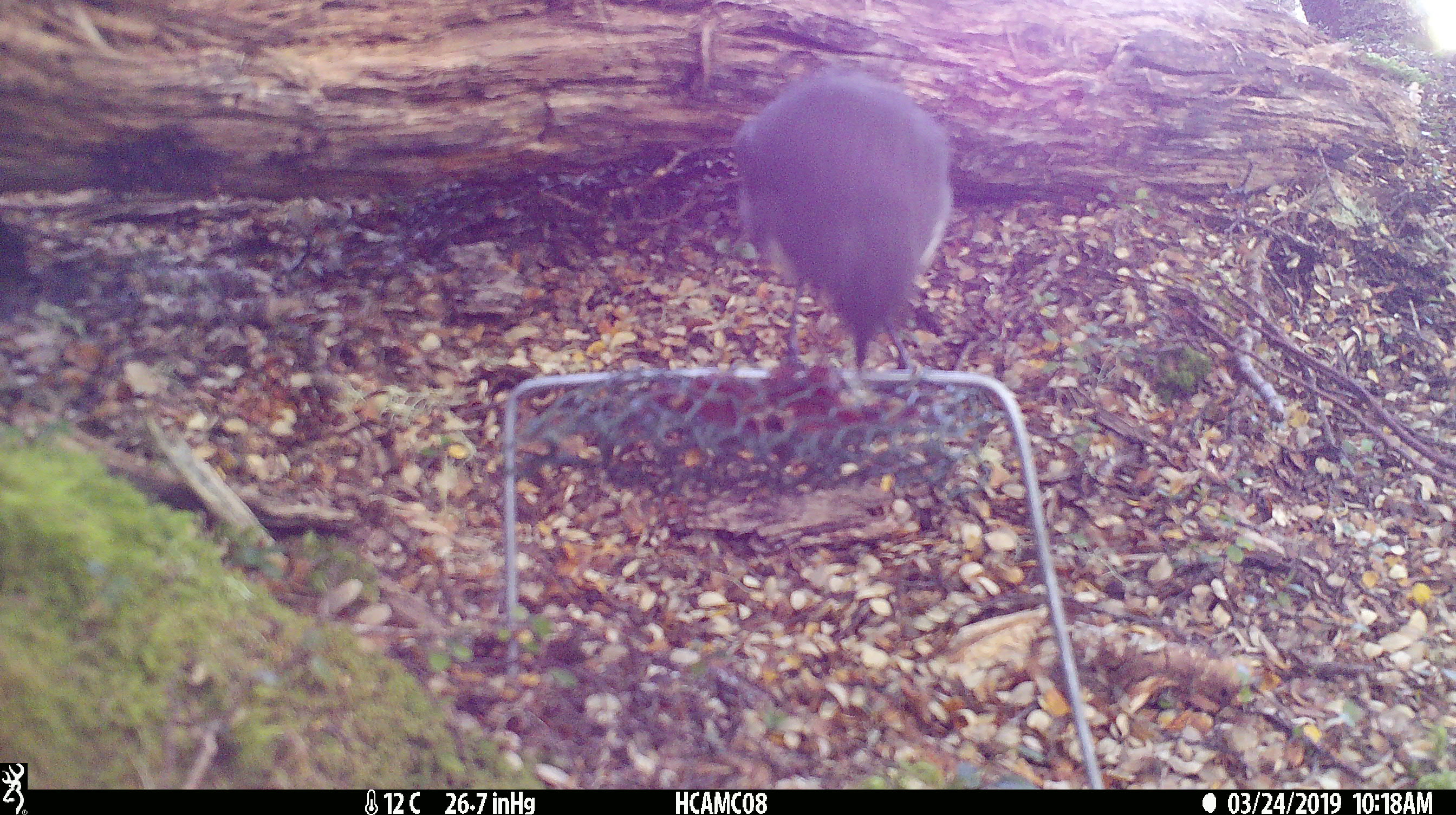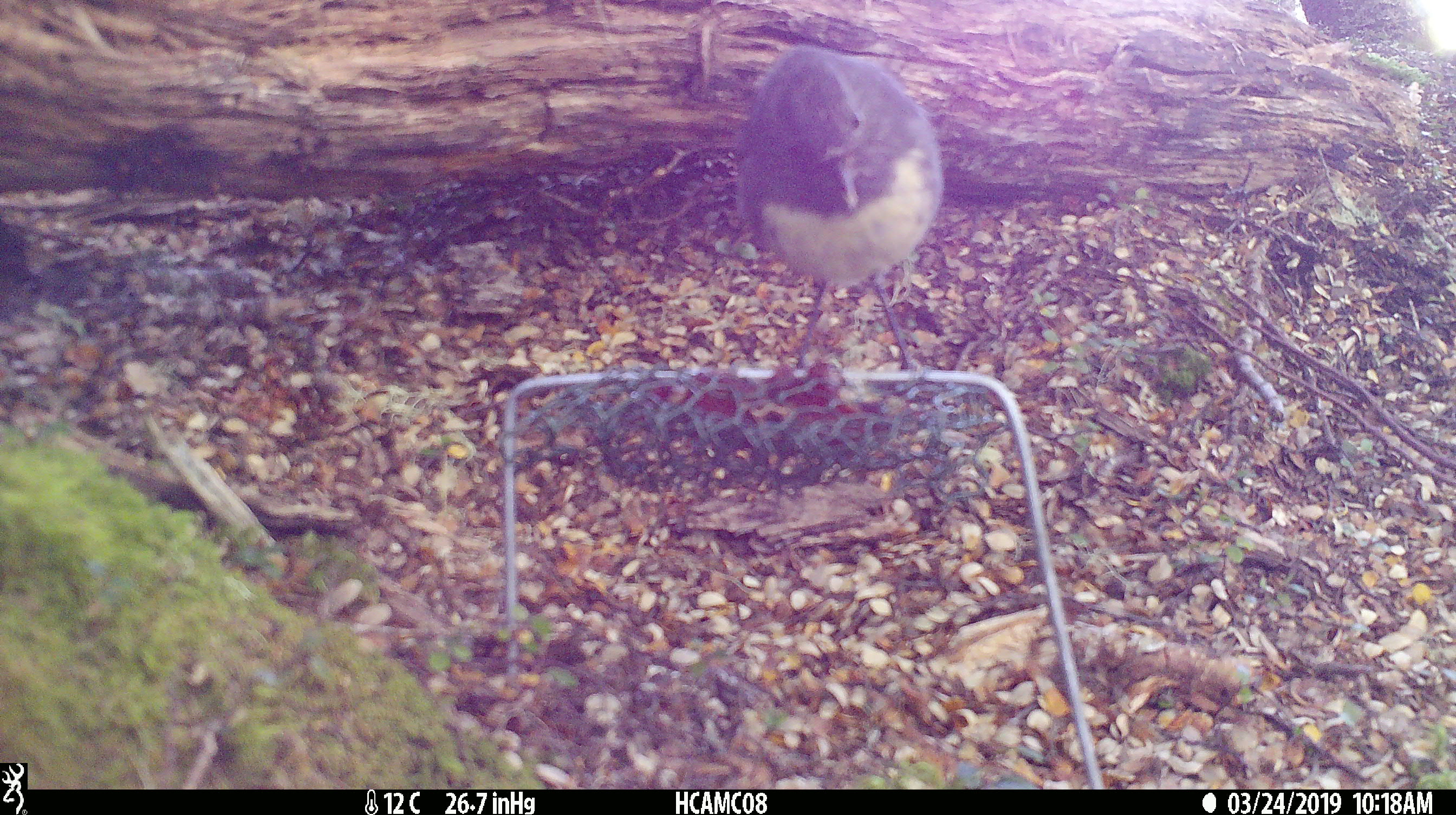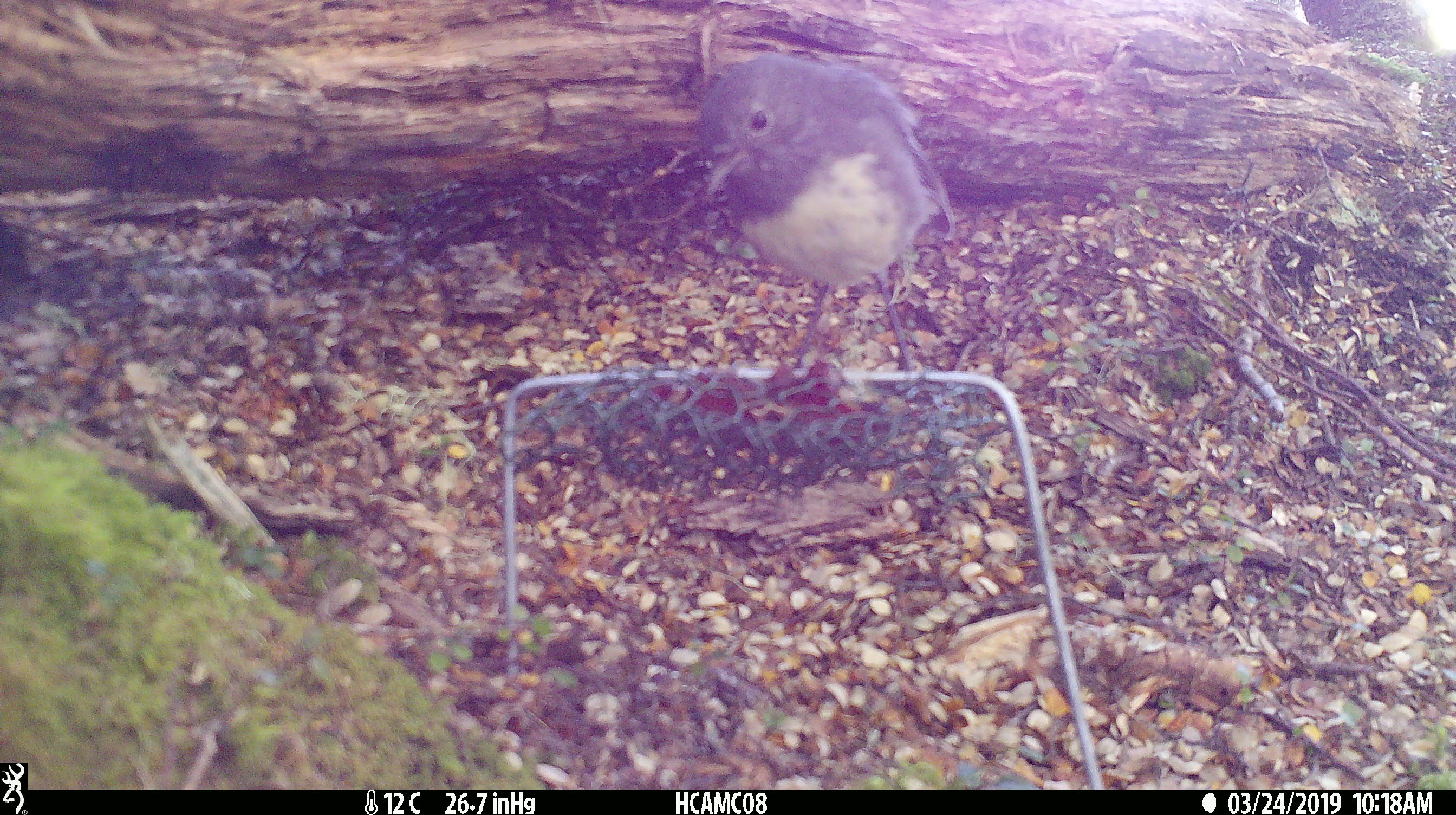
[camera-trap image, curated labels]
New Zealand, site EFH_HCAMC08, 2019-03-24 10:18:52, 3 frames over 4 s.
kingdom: Animalia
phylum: Chordata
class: Aves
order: Passeriformes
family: Petroicidae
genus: Petroica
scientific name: Petroica australis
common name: new zealand robin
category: robin